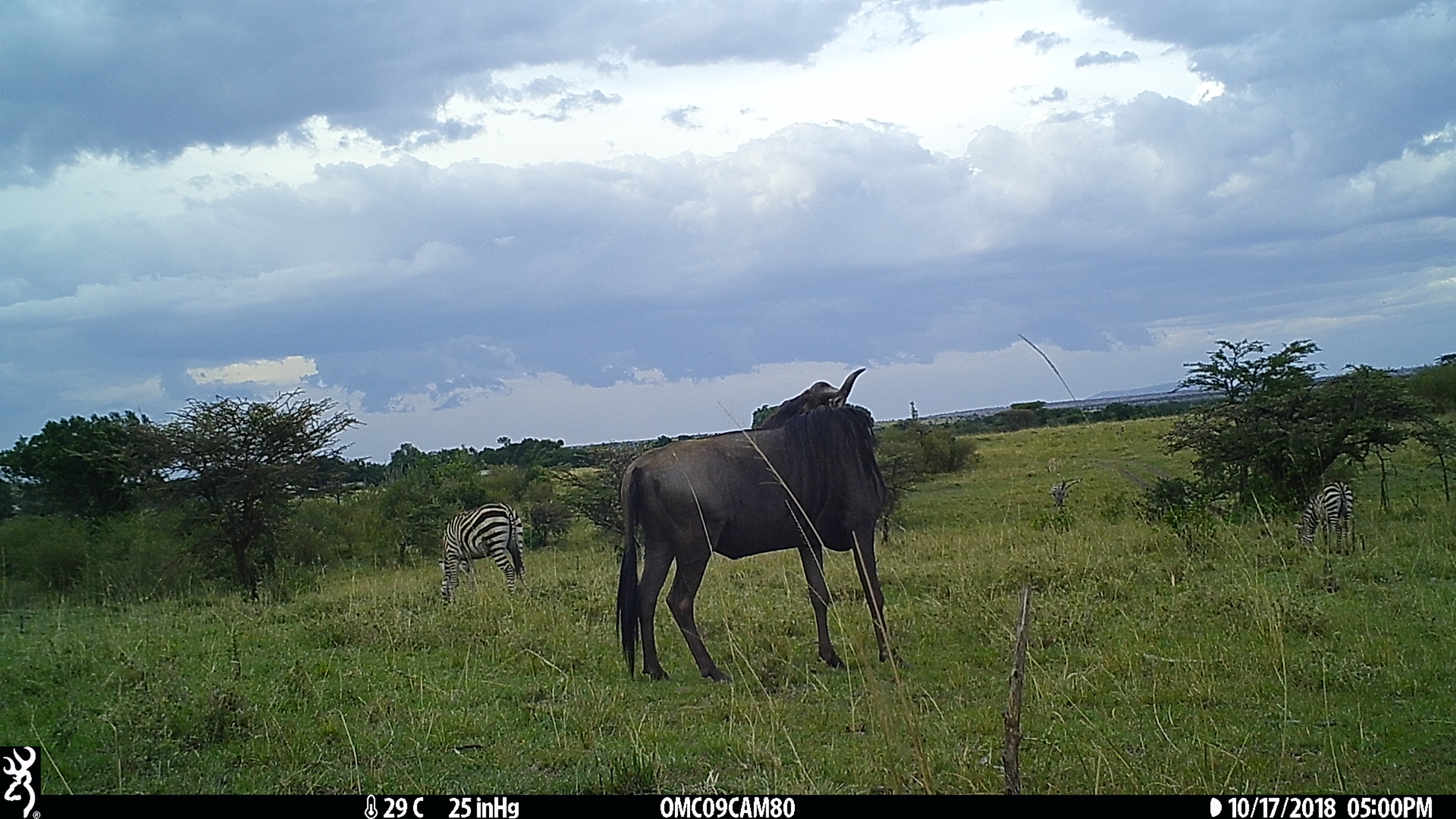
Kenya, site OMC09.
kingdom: Animalia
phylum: Chordata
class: Mammalia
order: Artiodactyla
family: Bovidae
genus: Connochaetes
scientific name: Connochaetes taurinus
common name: blue wildebeest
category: wildebeest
Wildebeest (blue wildebeest) (Connochaetes taurinus).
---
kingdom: Animalia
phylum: Chordata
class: Mammalia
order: Perissodactyla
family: Equidae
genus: Equus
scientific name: Equus quagga burchellii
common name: burchell's zebra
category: zebra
Zebra (burchell's zebra) (Equus quagga burchellii).